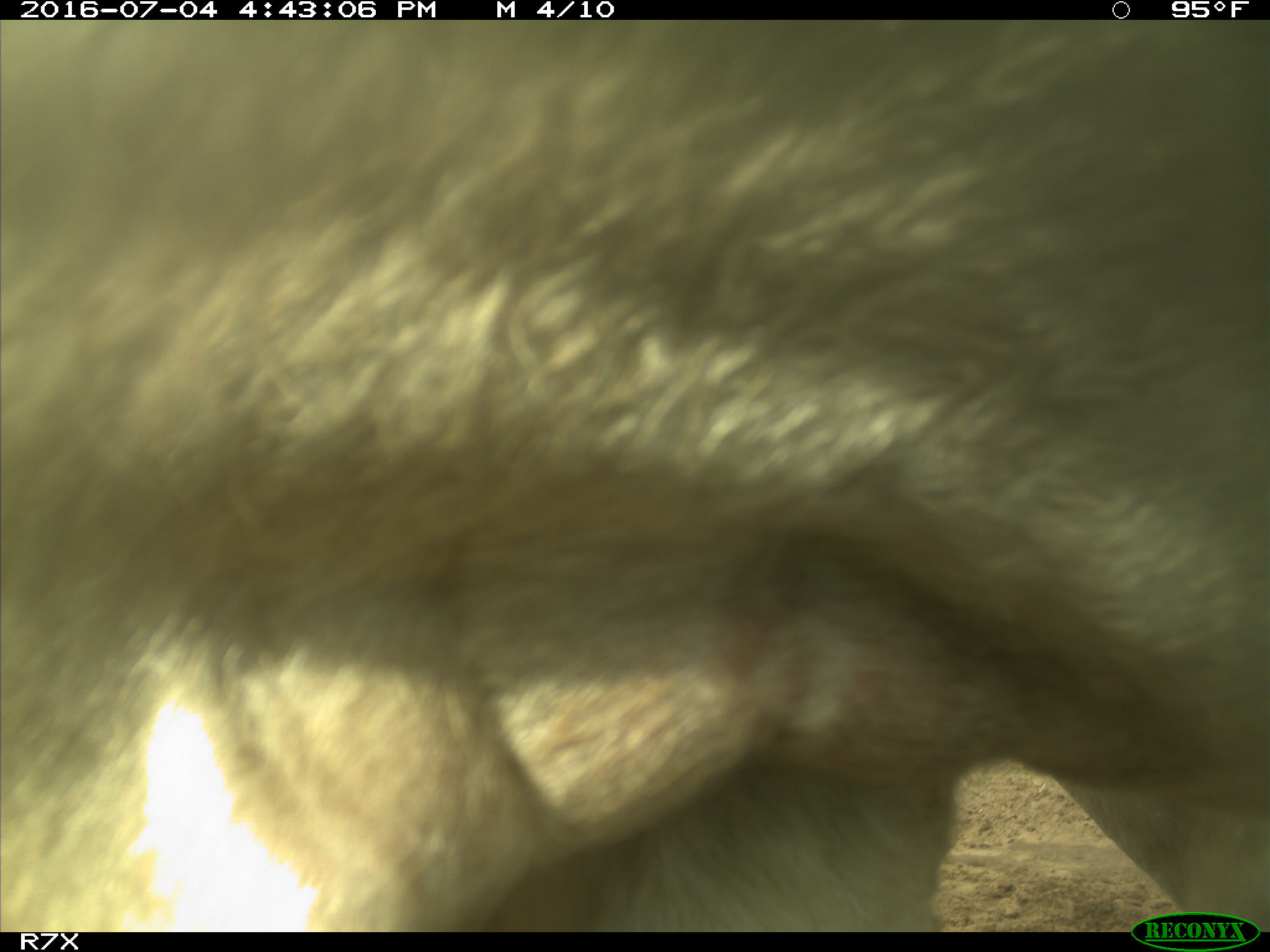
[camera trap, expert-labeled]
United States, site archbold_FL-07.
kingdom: Animalia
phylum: Chordata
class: Mammalia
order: Artiodactyla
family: Bovidae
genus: Bos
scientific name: Bos taurus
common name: domestic cow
Bos taurus (domestic cow).